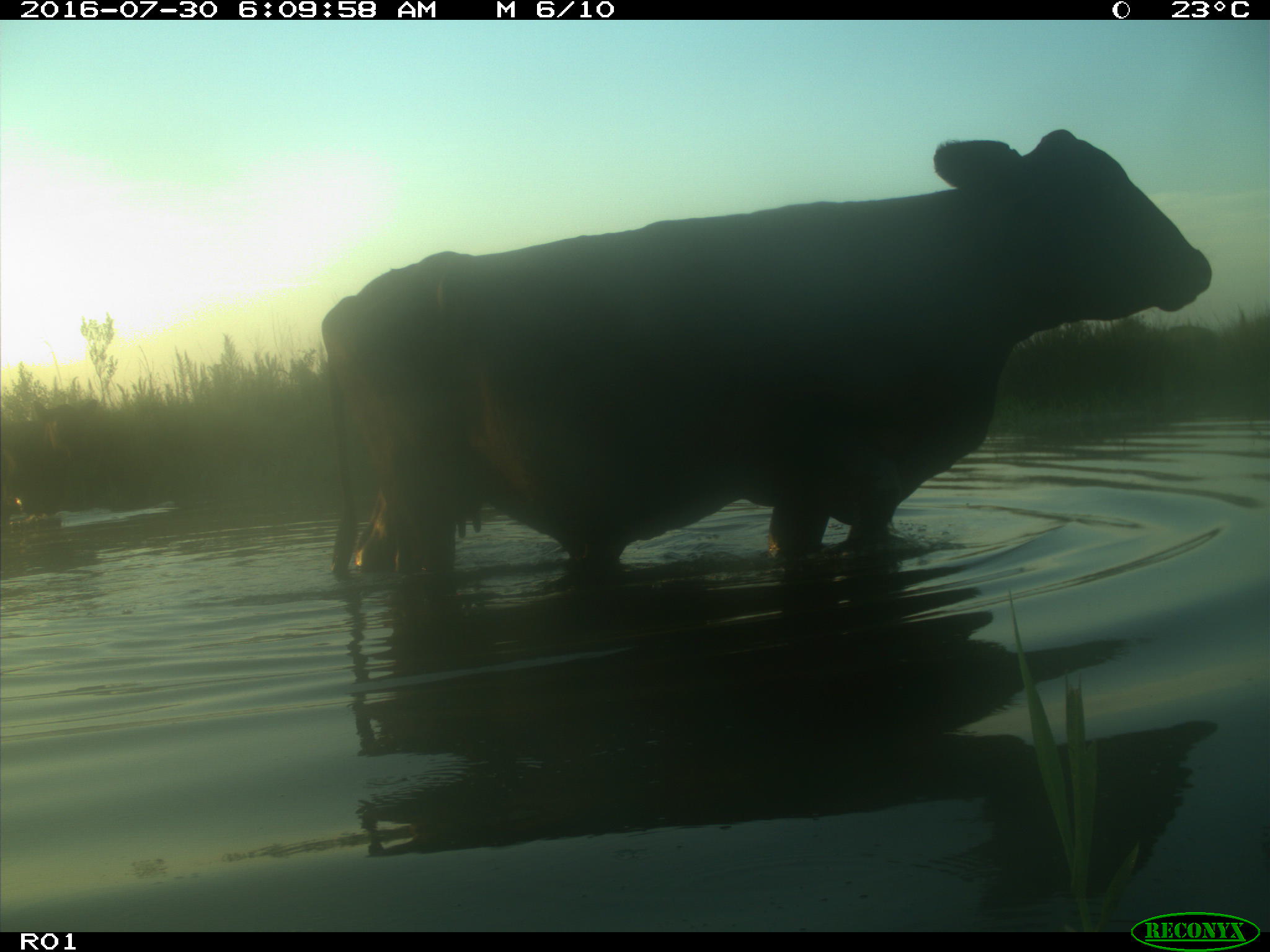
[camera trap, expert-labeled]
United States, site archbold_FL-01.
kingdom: Animalia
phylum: Chordata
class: Mammalia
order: Artiodactyla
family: Bovidae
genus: Bos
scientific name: Bos taurus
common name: domestic cow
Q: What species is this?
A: Bos taurus (domestic cow).